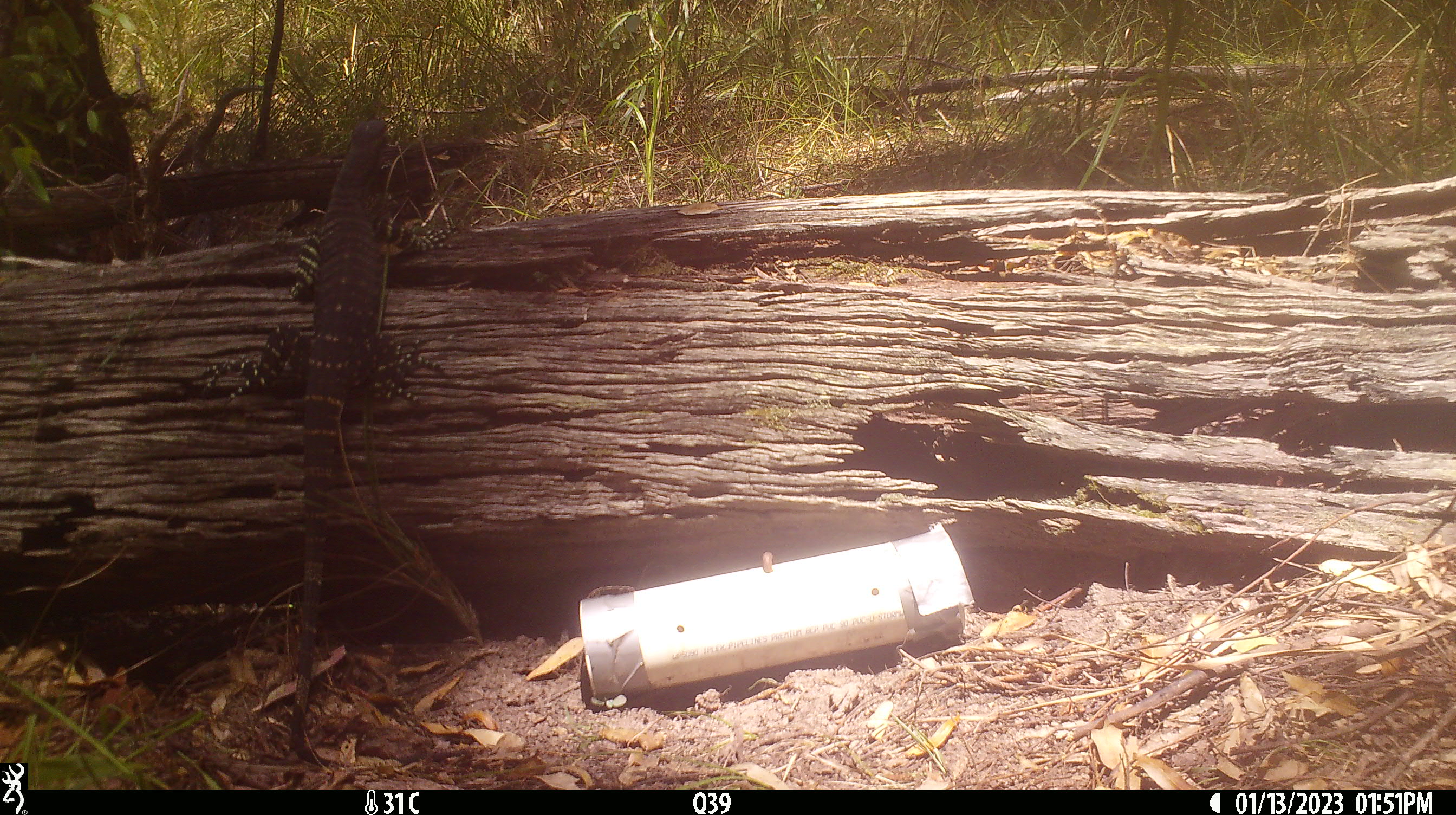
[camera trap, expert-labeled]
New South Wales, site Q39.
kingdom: Animalia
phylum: Chordata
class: Reptilia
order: Squamata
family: Varanidae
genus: Varanus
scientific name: Varanus varius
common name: lace monitor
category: goanna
Goanna (lace monitor) (Varanus varius).